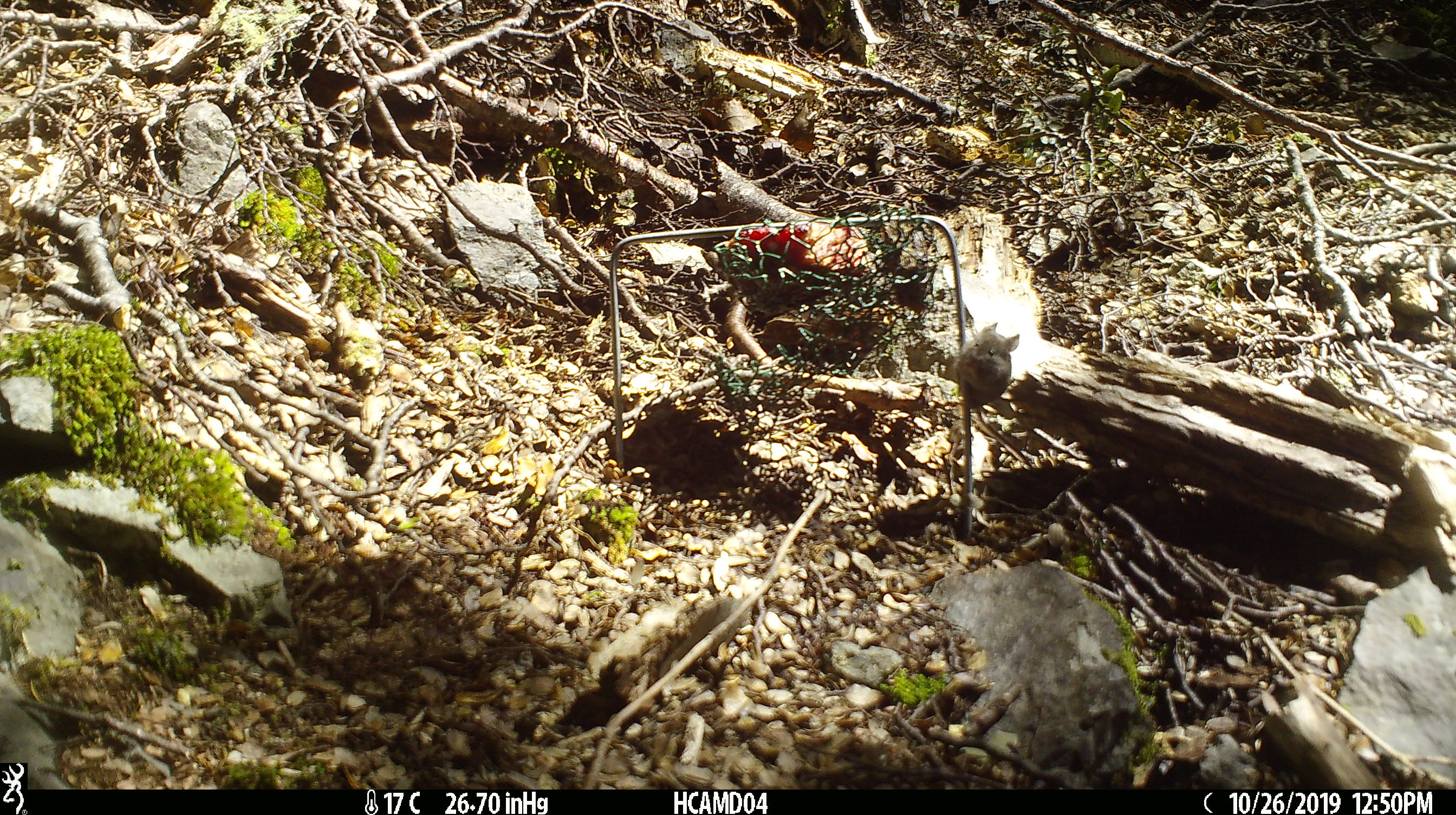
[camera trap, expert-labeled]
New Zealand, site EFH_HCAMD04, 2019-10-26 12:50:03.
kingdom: Animalia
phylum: Chordata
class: Mammalia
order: Rodentia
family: Muridae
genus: Mus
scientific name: Mus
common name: mouse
Mouse (Mus).